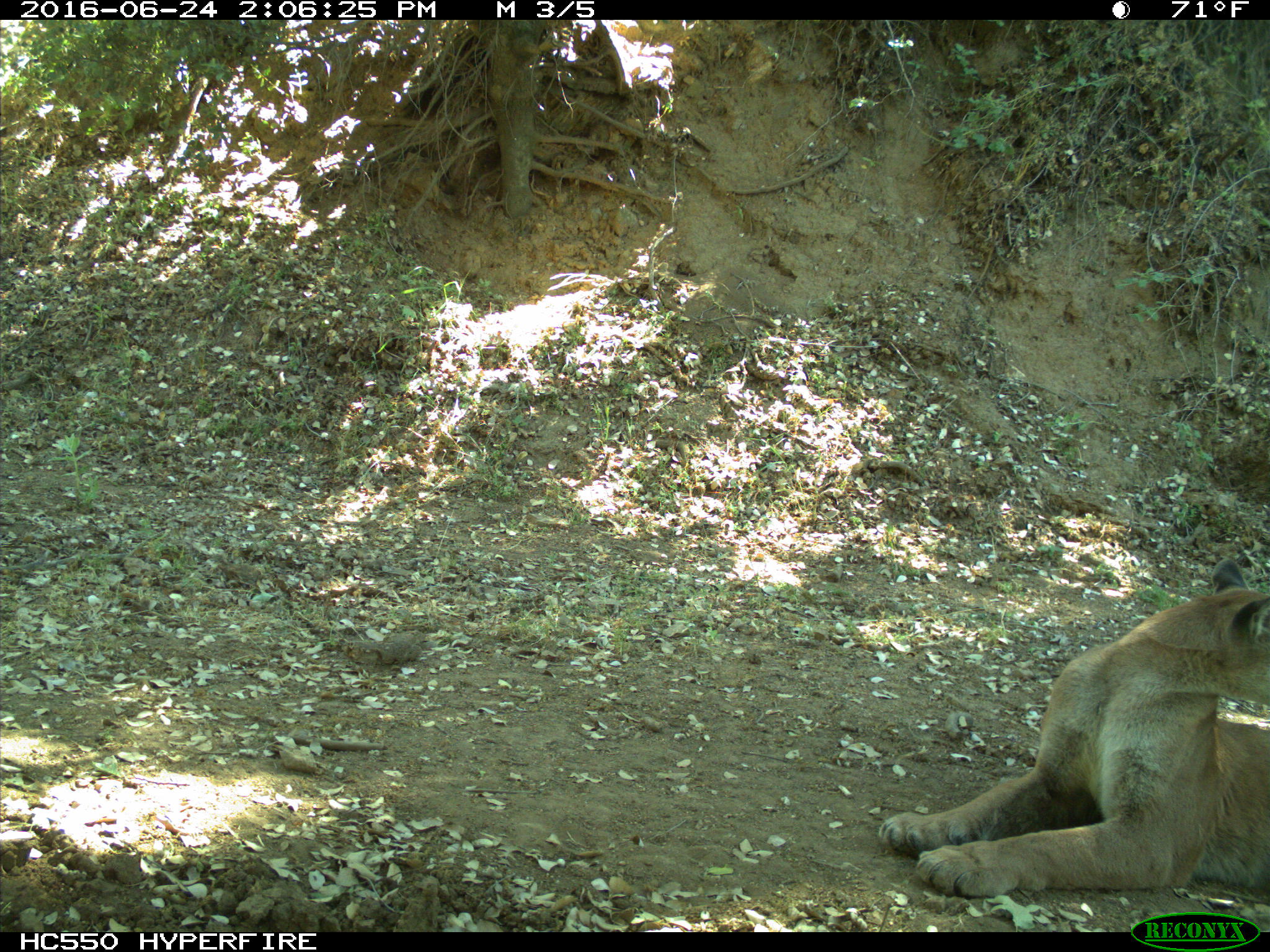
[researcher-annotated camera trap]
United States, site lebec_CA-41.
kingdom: Animalia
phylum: Chordata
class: Mammalia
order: Carnivora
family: Felidae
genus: Puma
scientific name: Puma concolor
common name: mountain lion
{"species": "Puma concolor (mountain lion)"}